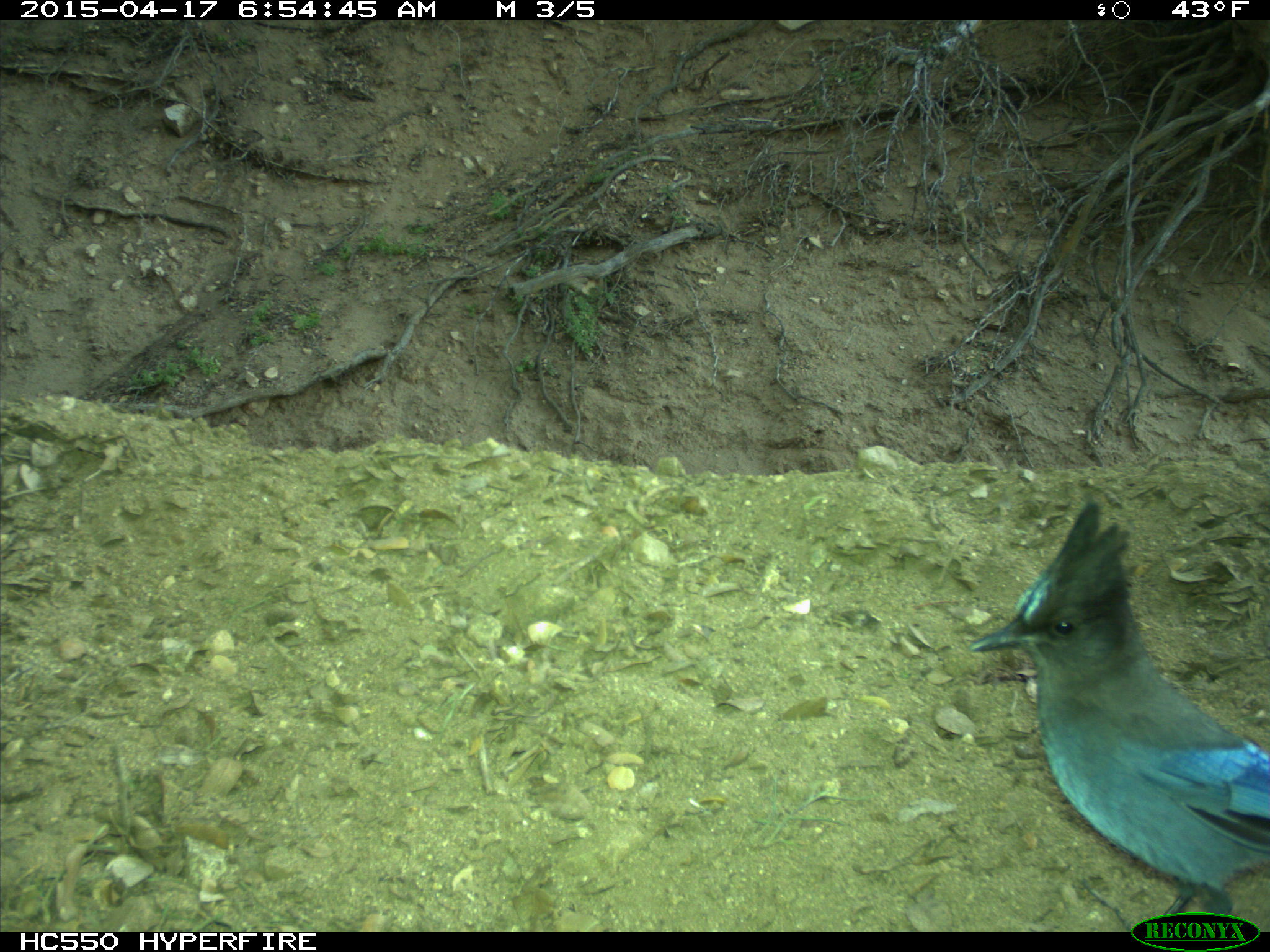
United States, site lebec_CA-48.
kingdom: Animalia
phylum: Chordata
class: Aves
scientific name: Aves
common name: birds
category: unidentified bird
Unidentified bird (birds) (Aves).